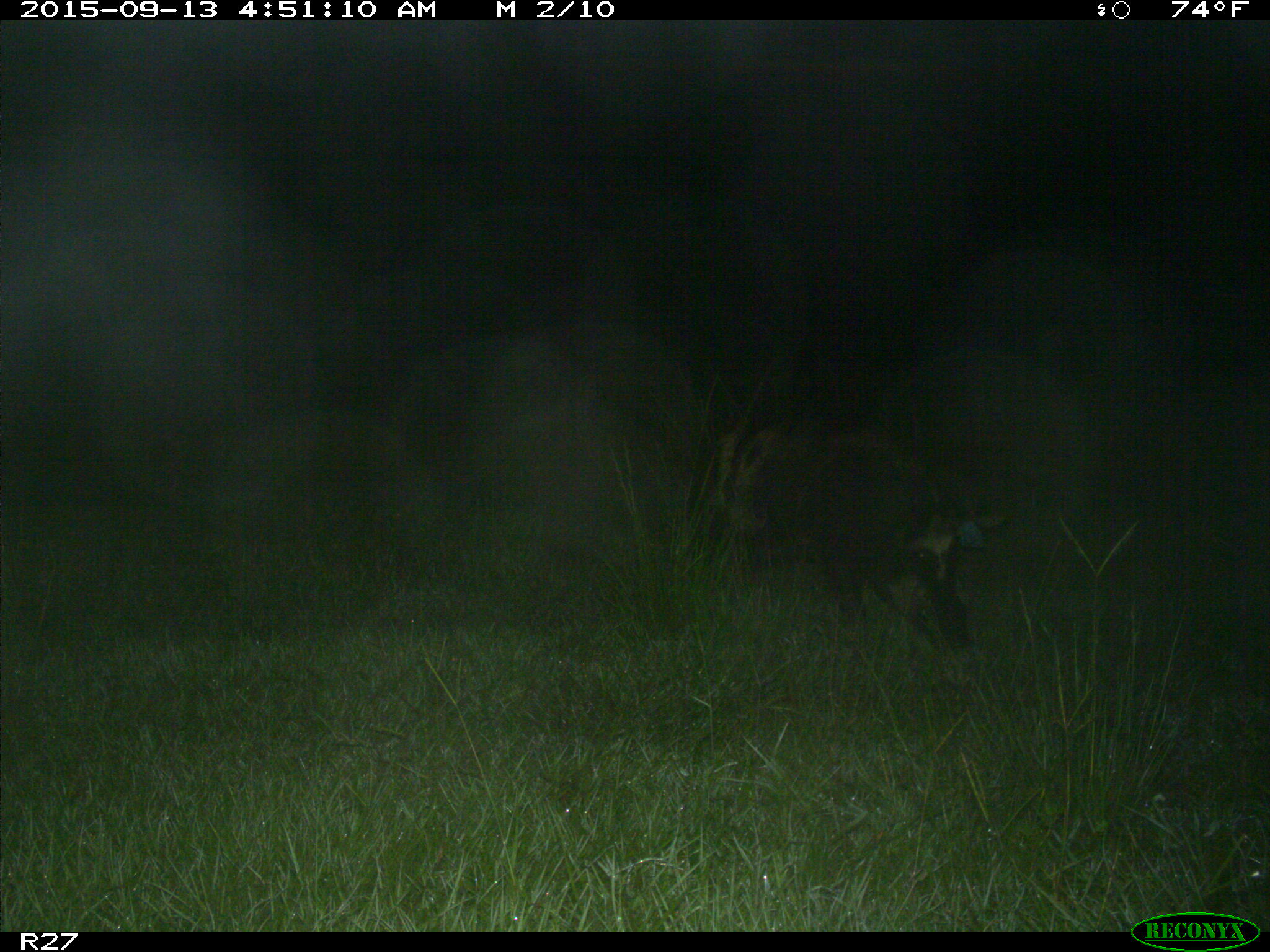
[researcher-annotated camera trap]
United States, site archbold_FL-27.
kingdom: Animalia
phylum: Chordata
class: Mammalia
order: Artiodactyla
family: Suidae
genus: Sus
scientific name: Sus scrofa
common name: wild boar